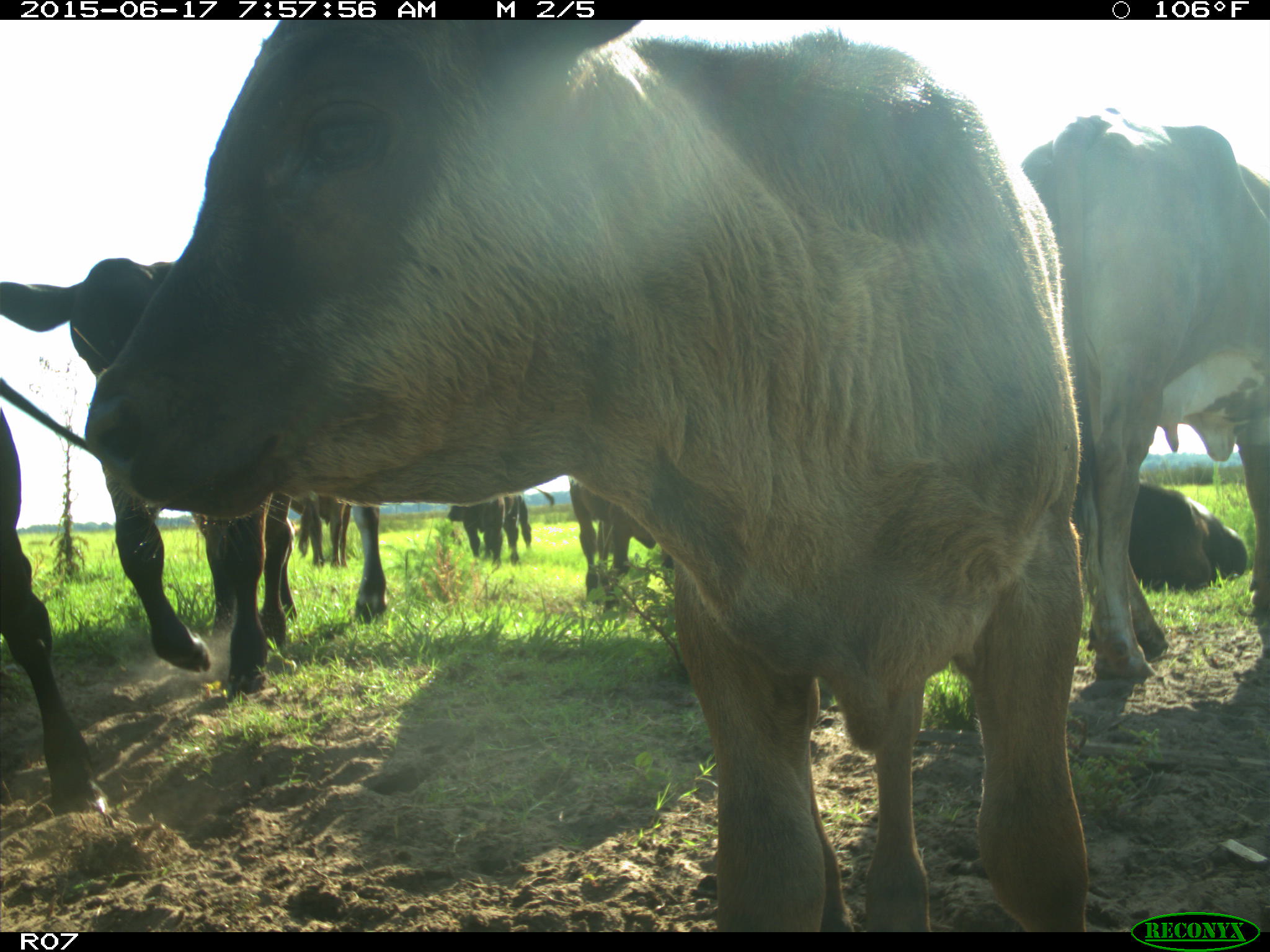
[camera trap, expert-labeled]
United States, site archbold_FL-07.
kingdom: Animalia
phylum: Chordata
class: Mammalia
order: Artiodactyla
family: Bovidae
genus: Bos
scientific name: Bos taurus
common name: domestic cow